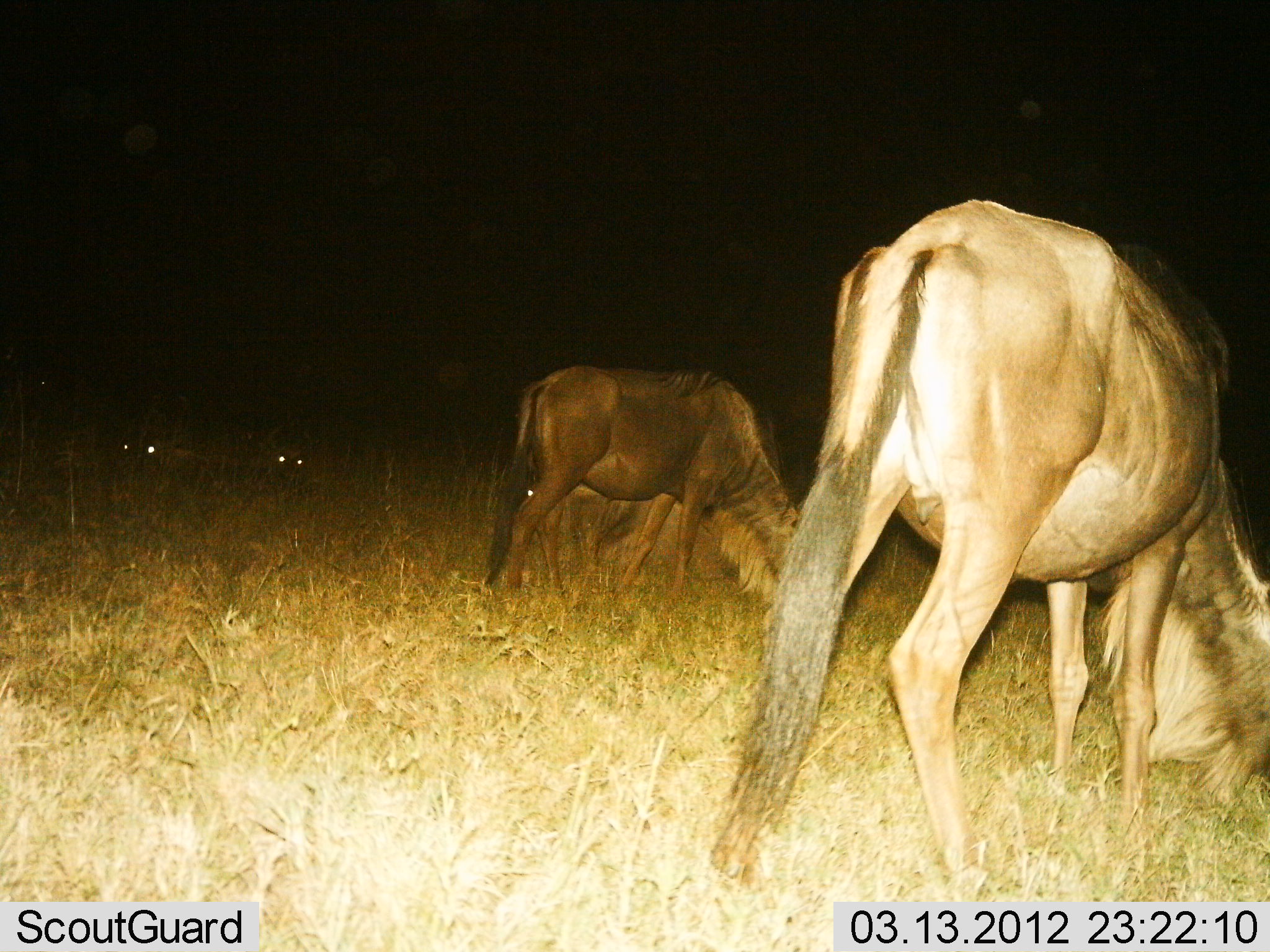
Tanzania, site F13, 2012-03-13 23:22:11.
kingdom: Animalia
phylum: Chordata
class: Mammalia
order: Artiodactyla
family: Bovidae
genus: Connochaetes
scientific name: Connochaetes taurinus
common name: blue wildebeest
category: wildebeest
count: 4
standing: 28%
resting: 39%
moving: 6%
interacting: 0%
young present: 6%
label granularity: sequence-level